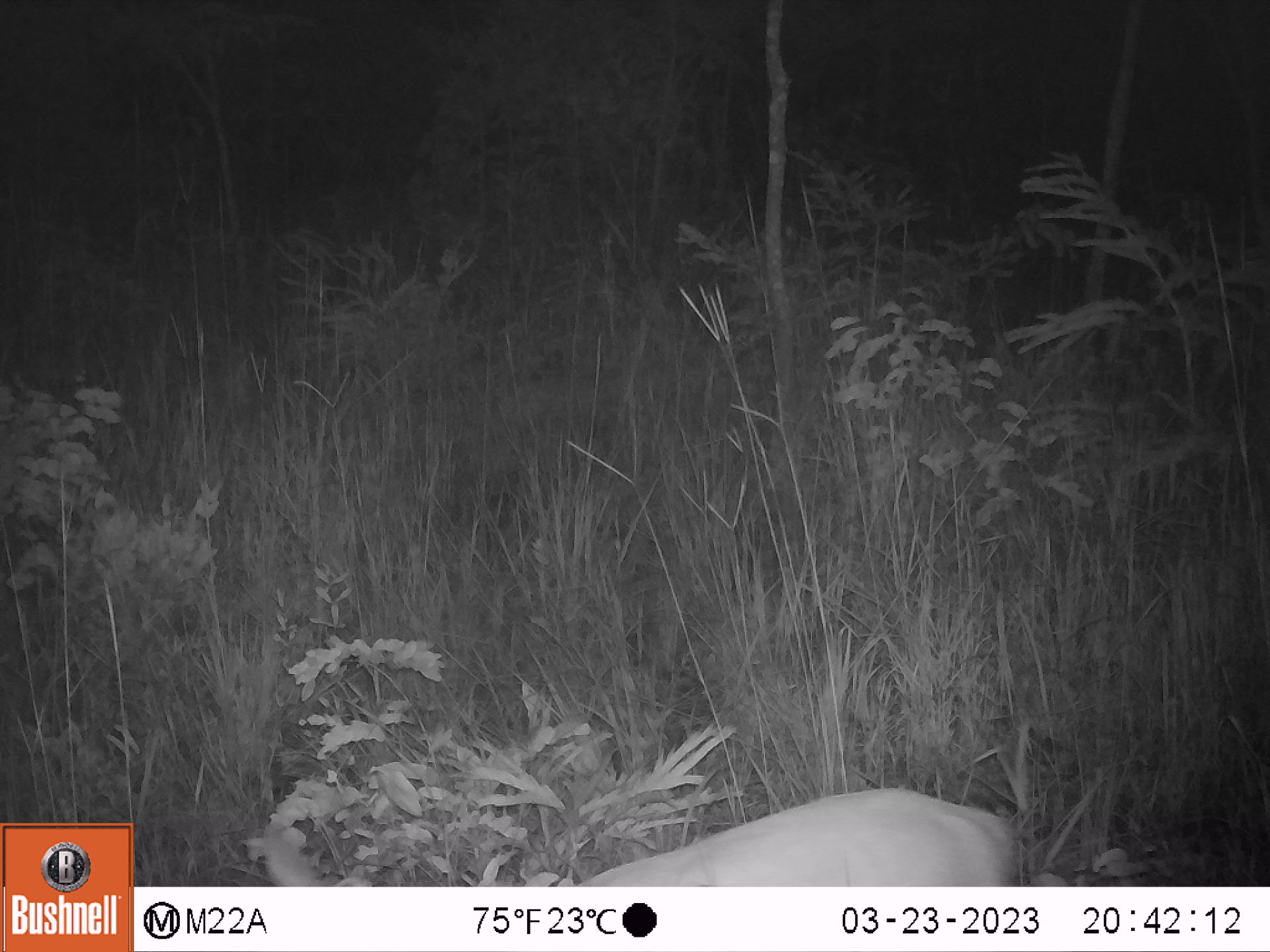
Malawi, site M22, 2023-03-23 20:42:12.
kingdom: Animalia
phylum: Chordata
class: Mammalia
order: Artiodactyla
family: Bovidae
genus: Redunca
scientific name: Redunca arundinum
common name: southern reedbuck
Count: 1.